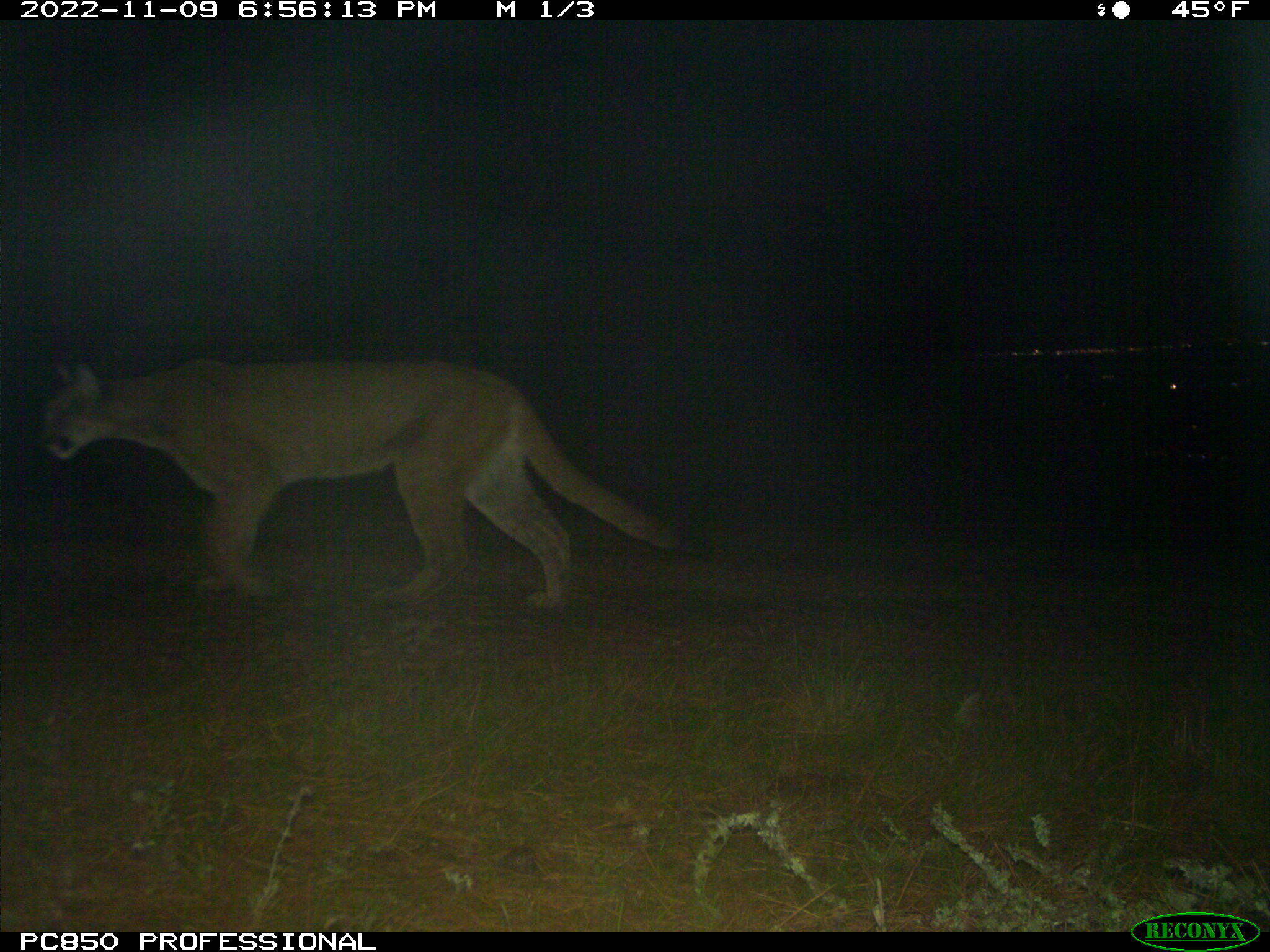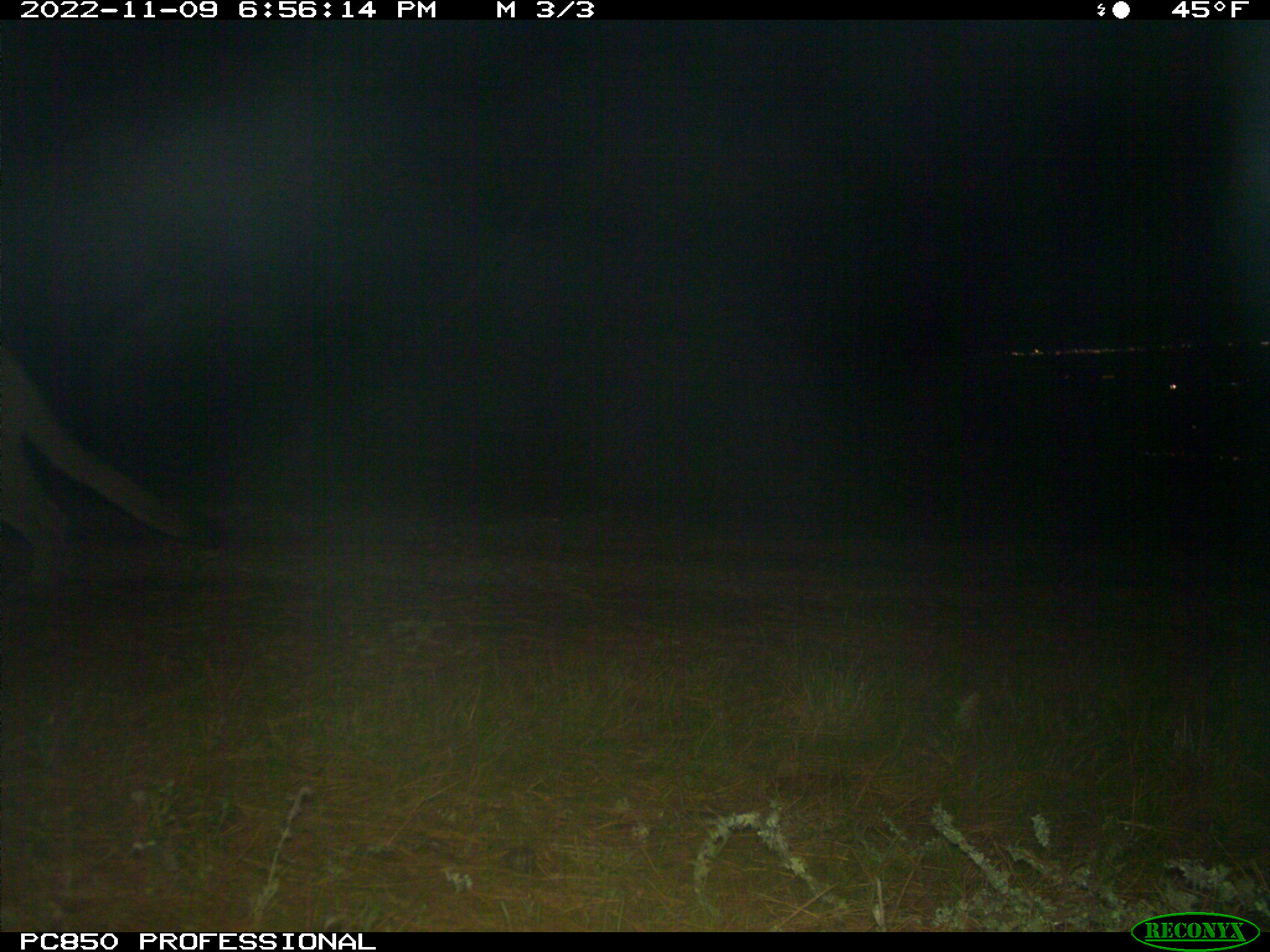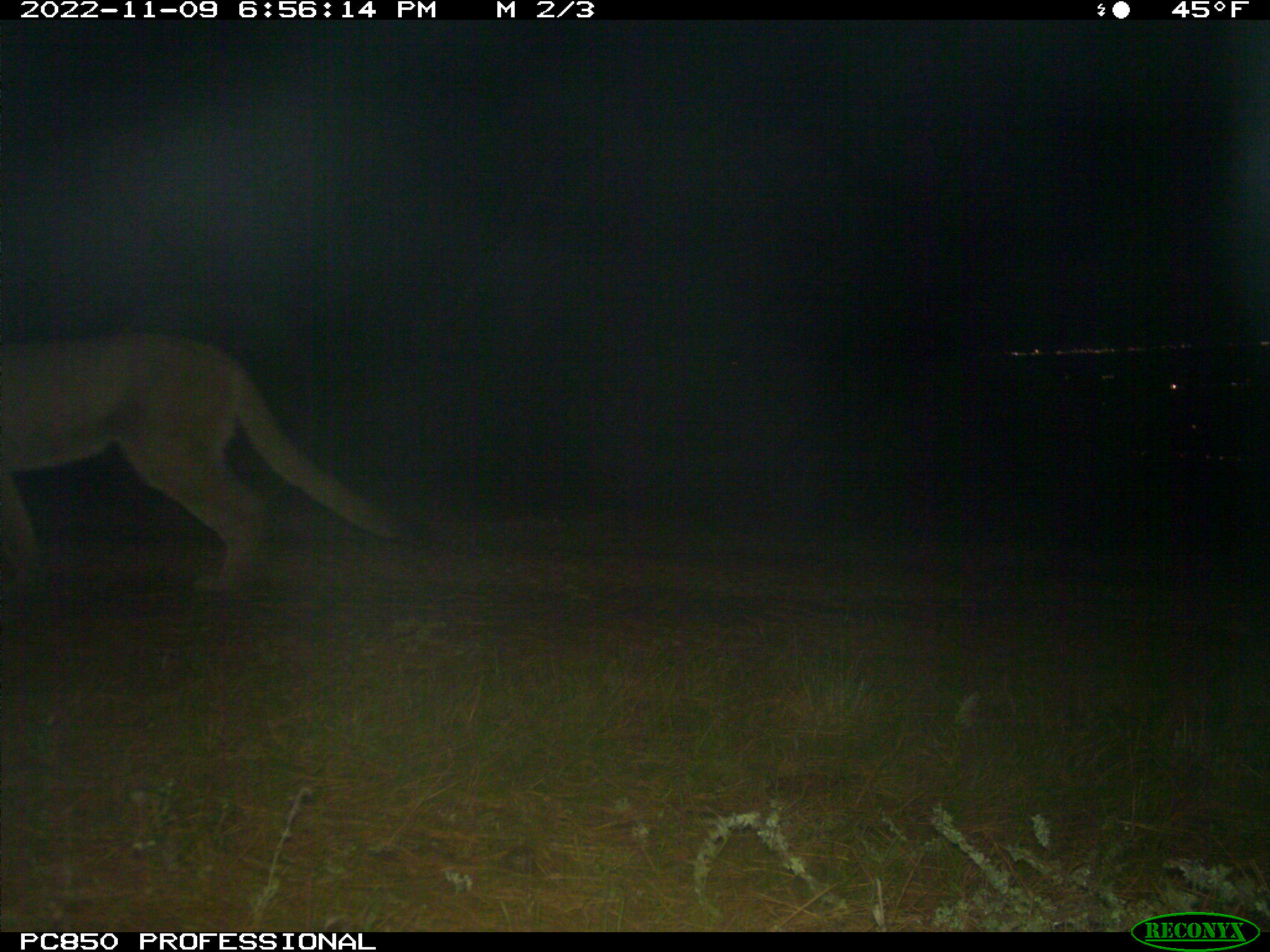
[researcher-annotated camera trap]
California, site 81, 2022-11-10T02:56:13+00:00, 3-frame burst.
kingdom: Animalia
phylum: Chordata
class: Mammalia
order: Carnivora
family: Felidae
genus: Puma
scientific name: Puma concolor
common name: puma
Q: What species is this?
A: Puma (Puma concolor).